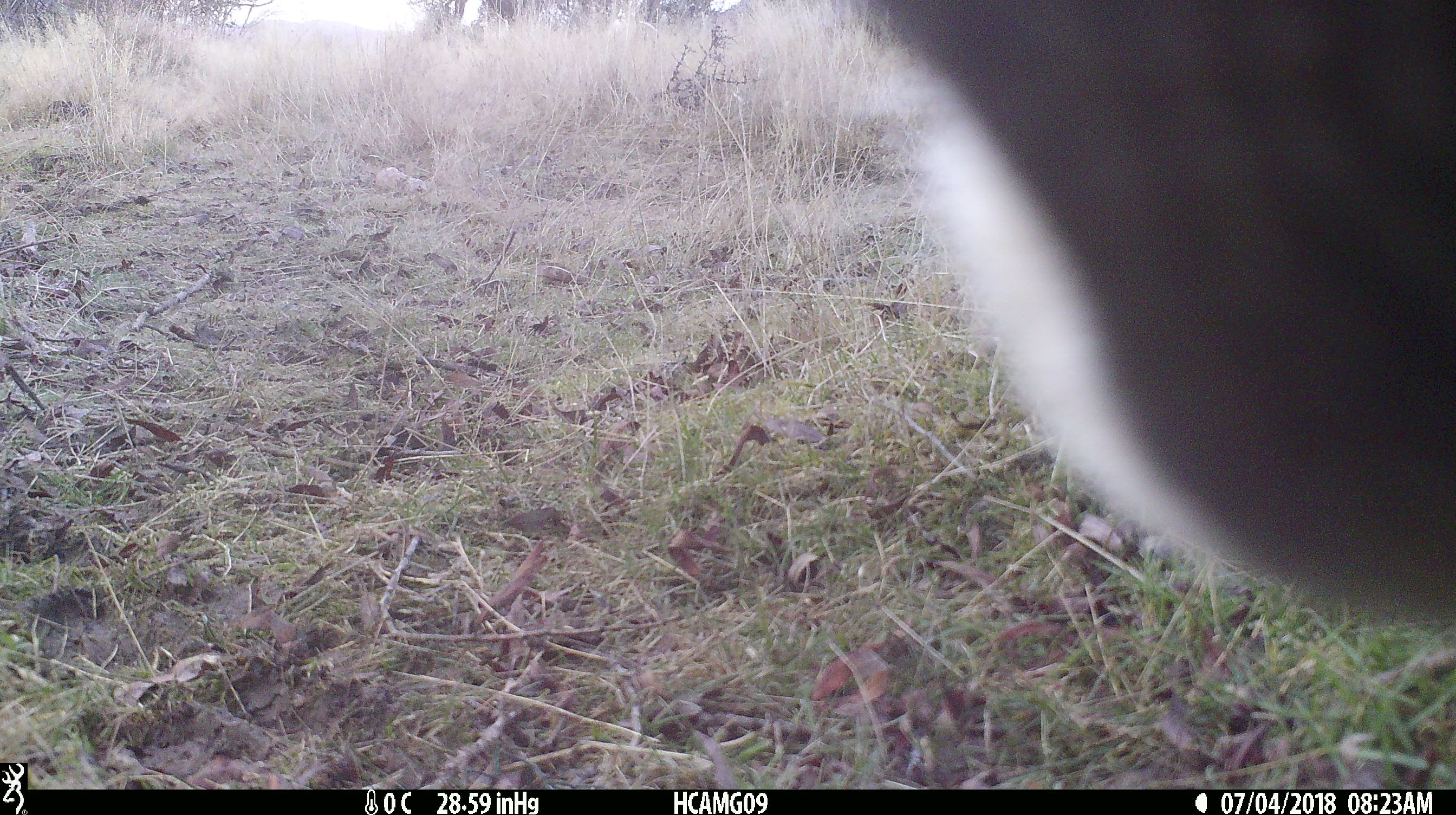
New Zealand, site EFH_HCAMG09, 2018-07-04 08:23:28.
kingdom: Animalia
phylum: Chordata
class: Mammalia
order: Artiodactyla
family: Bovidae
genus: Bos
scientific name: Bos taurus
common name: domestic cow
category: cow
Cow (domestic cow) (Bos taurus).